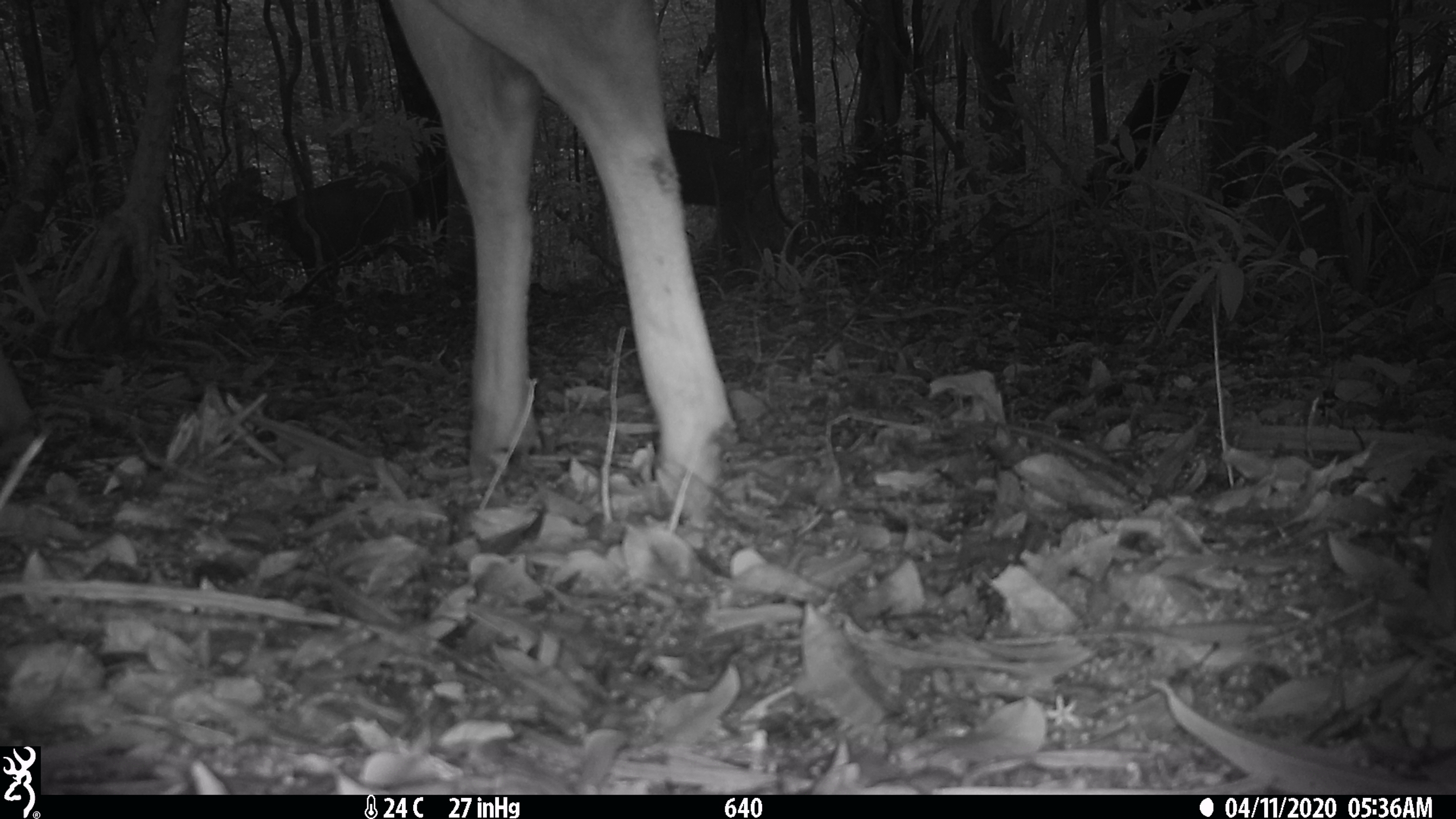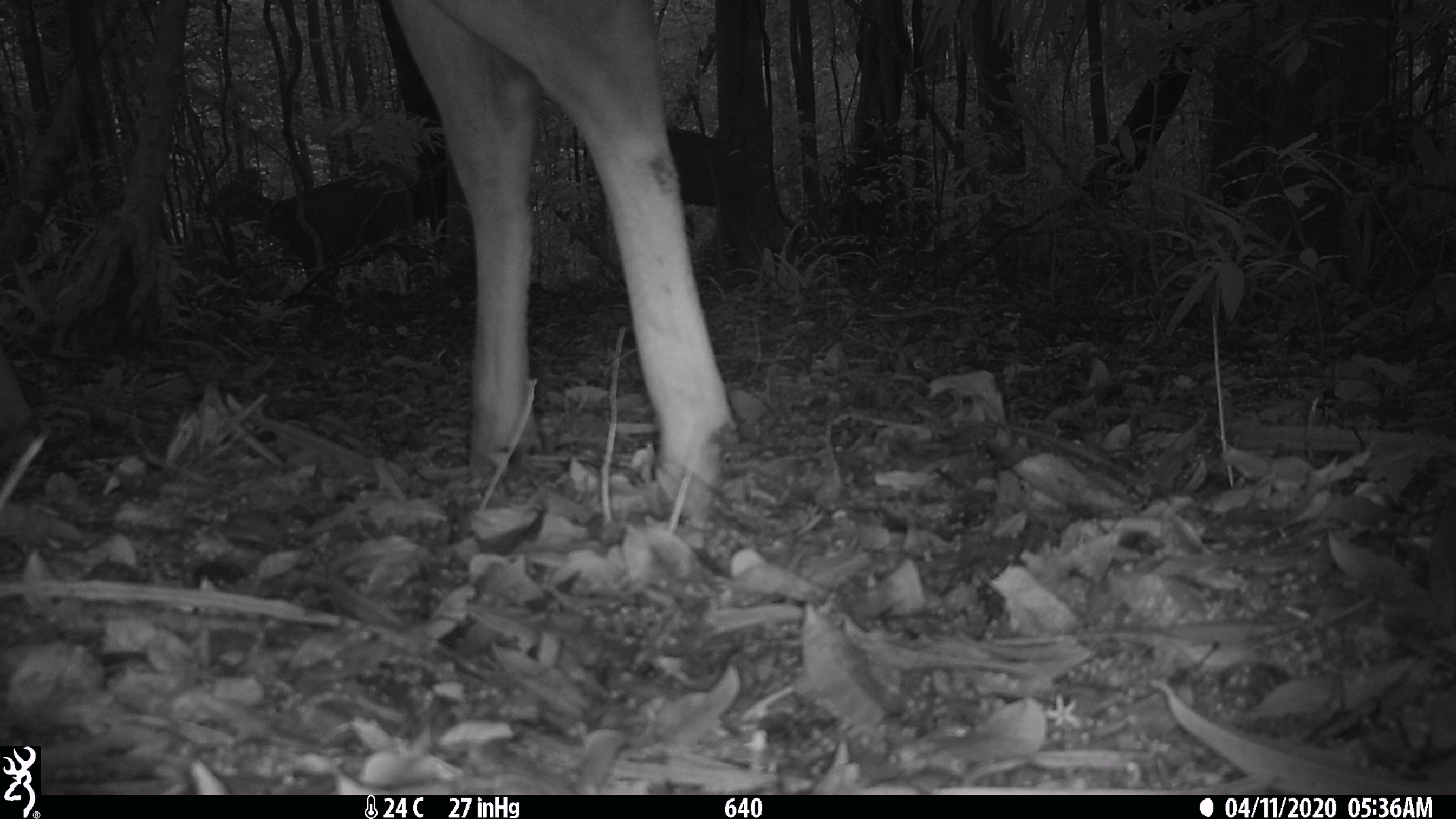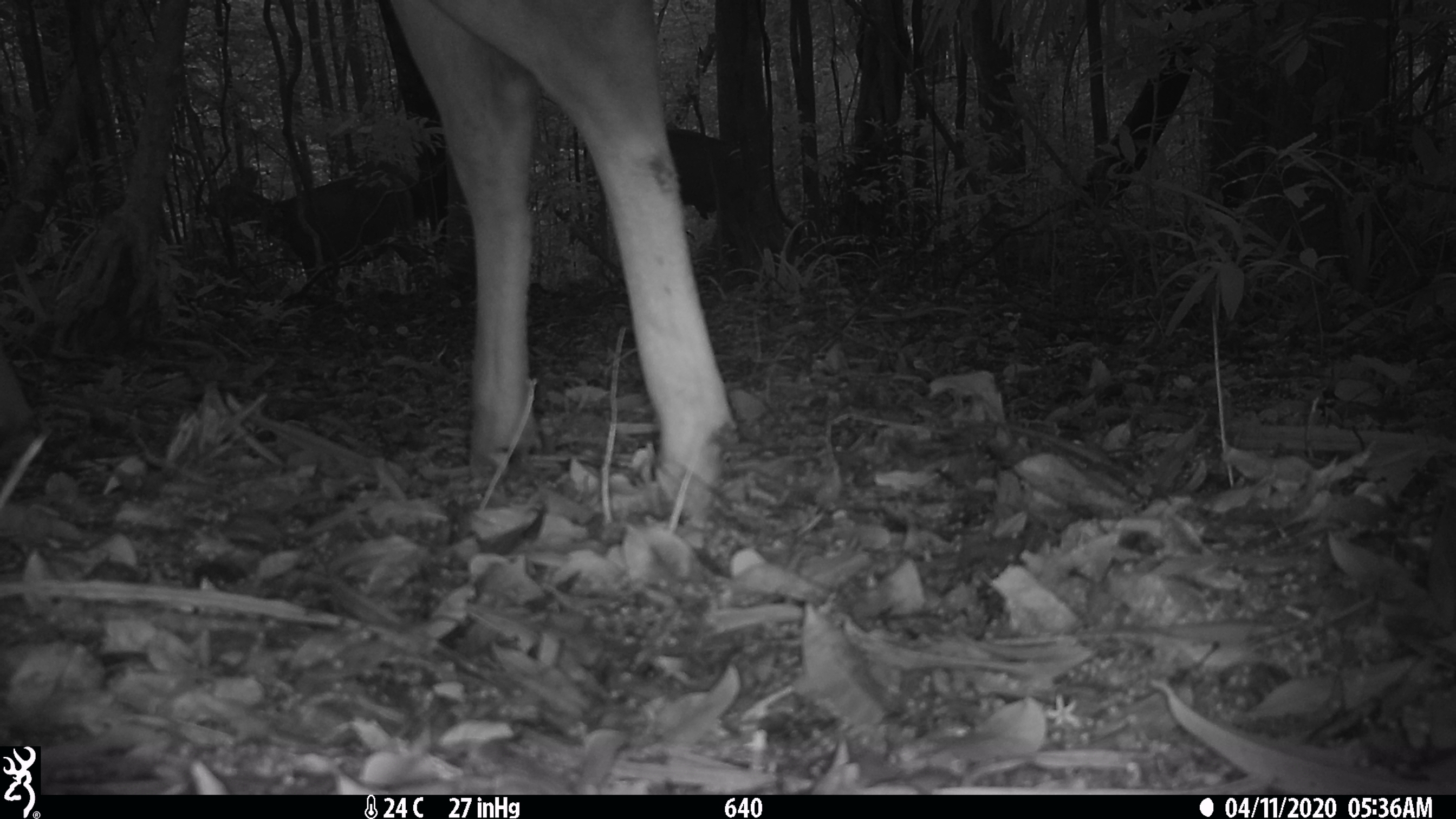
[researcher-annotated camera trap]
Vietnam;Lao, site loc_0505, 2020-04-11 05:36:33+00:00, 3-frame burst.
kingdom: Animalia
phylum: Chordata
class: Mammalia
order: Artiodactyla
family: Cervidae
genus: Rusa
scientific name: Rusa unicolor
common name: sambar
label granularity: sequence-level